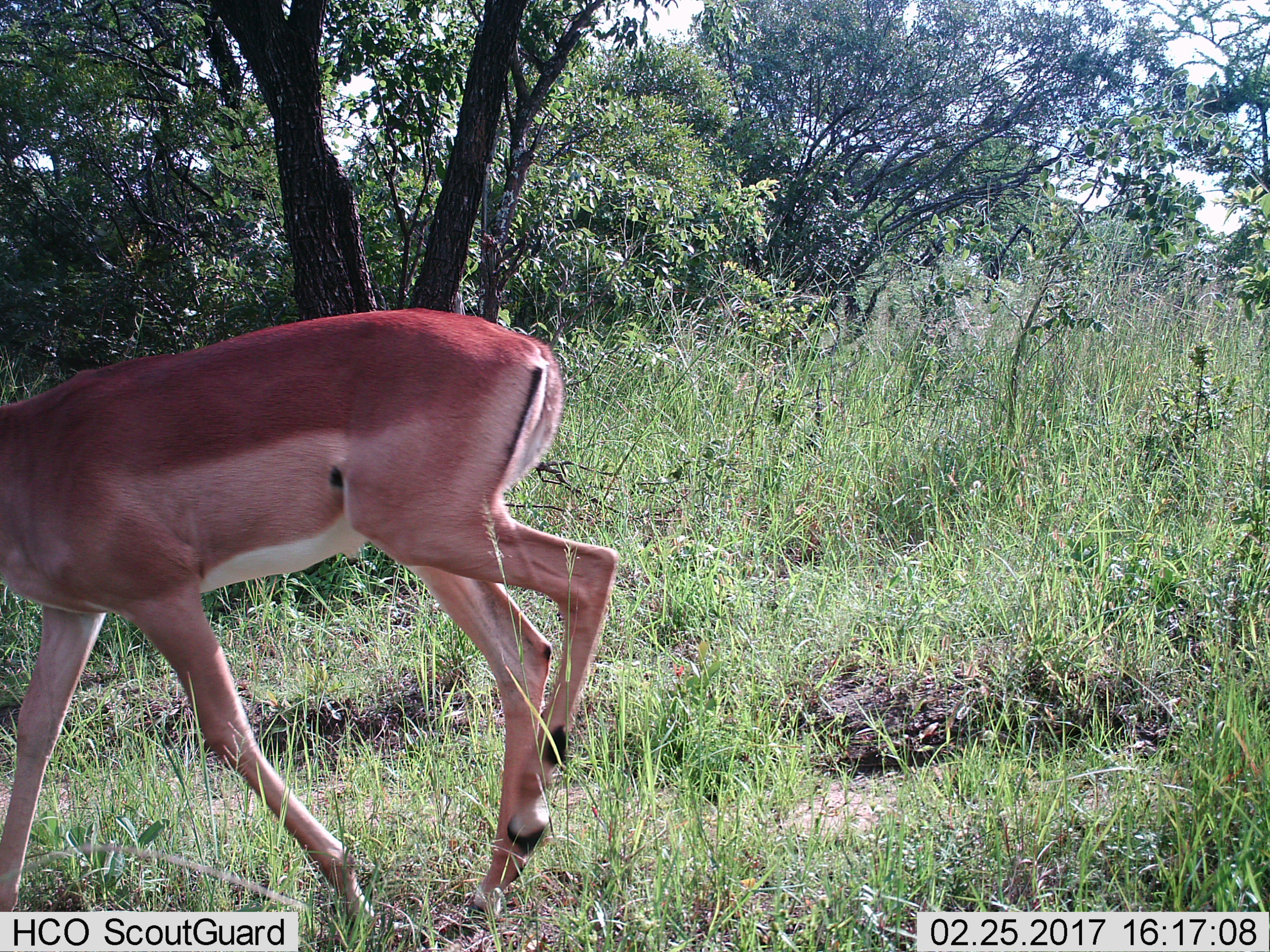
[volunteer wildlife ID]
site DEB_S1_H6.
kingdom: Animalia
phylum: Chordata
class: Mammalia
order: Artiodactyla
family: Bovidae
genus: Aepyceros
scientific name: Aepyceros melampus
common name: impala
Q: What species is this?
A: Impala (Aepyceros melampus).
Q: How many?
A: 1.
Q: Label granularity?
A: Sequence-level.